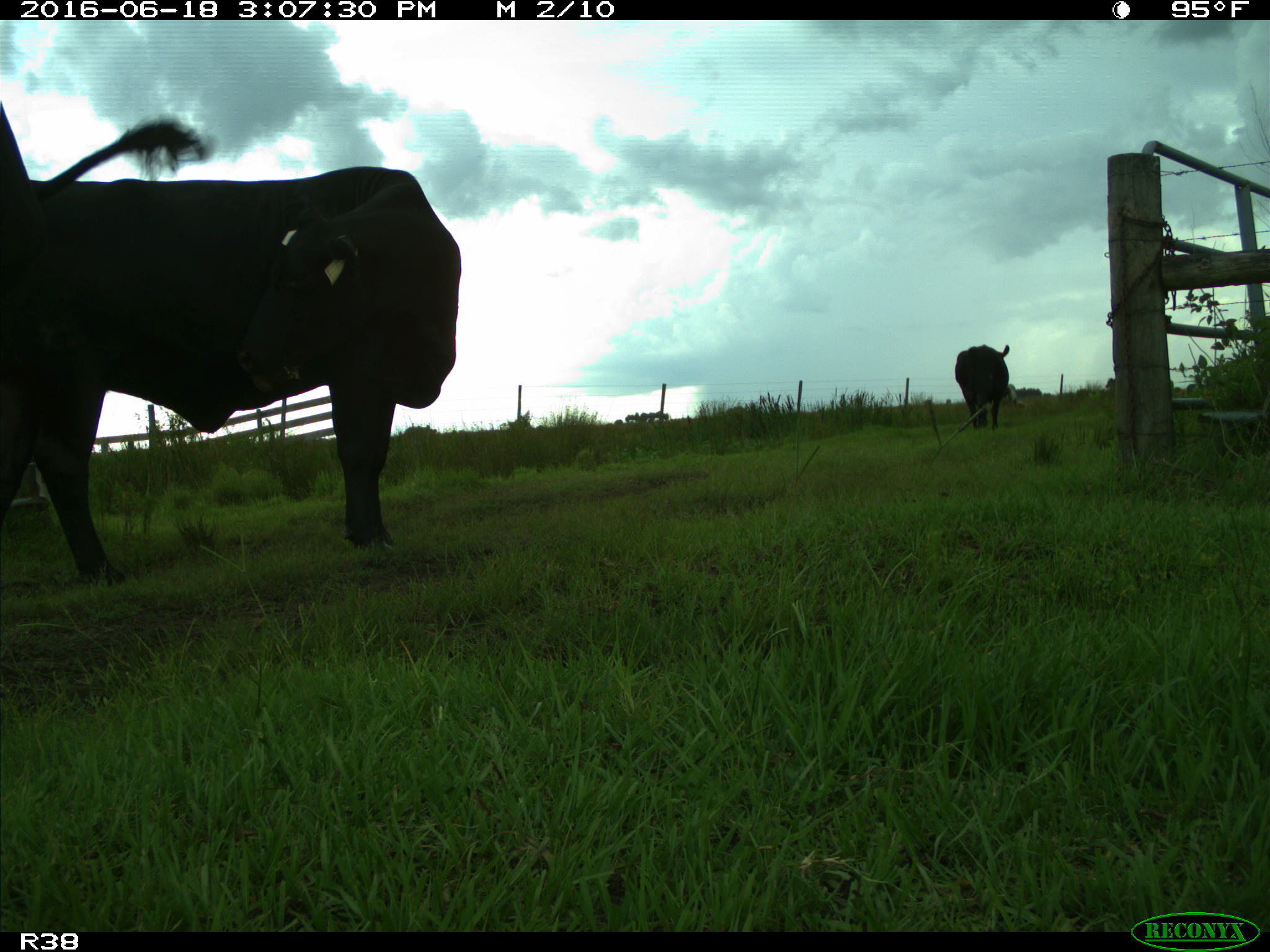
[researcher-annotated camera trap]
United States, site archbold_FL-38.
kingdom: Animalia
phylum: Chordata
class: Mammalia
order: Artiodactyla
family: Bovidae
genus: Bos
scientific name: Bos taurus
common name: domestic cow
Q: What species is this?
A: Bos taurus (domestic cow).